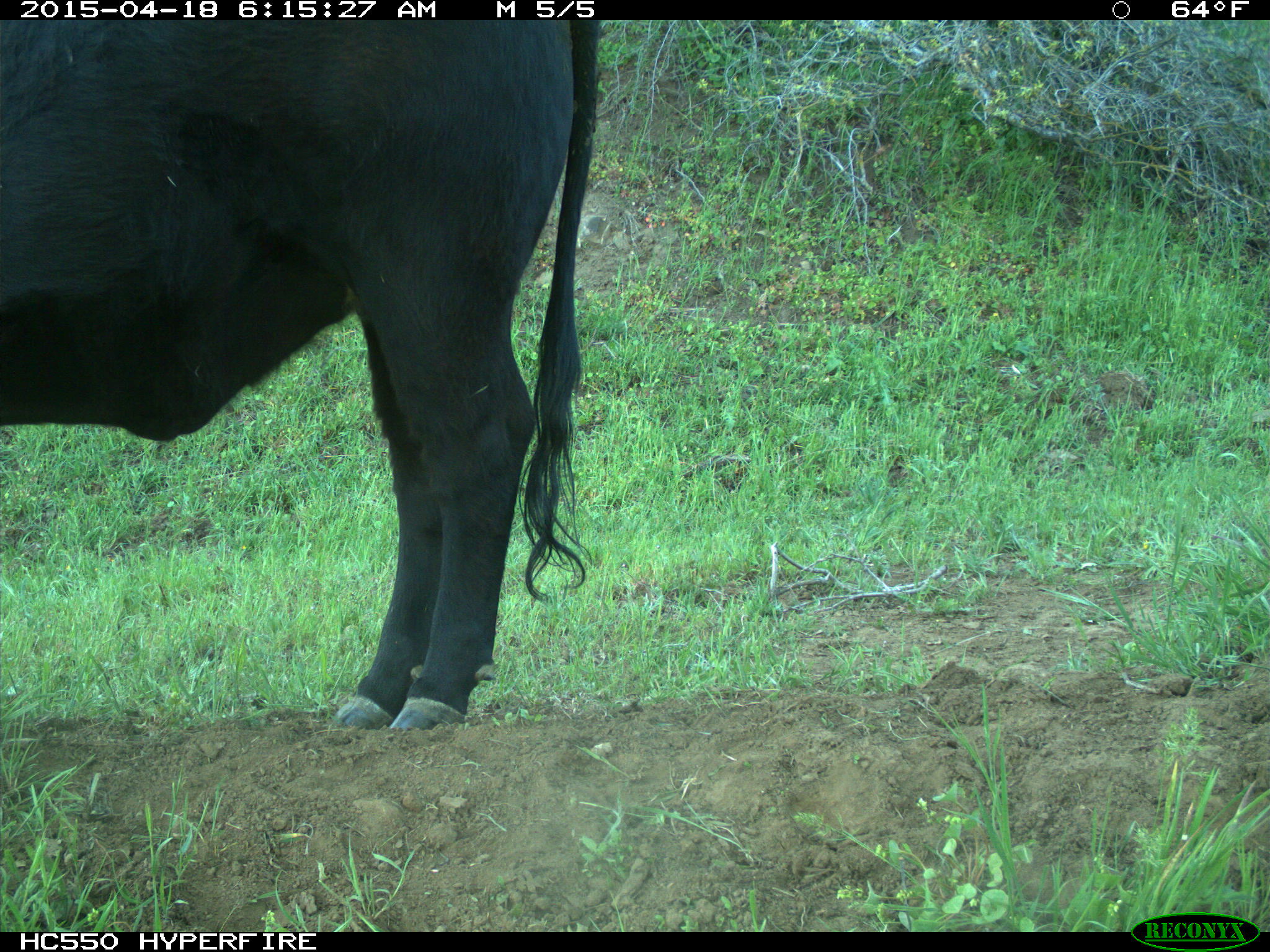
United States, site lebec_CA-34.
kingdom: Animalia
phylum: Chordata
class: Mammalia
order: Artiodactyla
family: Bovidae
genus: Bos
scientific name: Bos taurus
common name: domestic cow